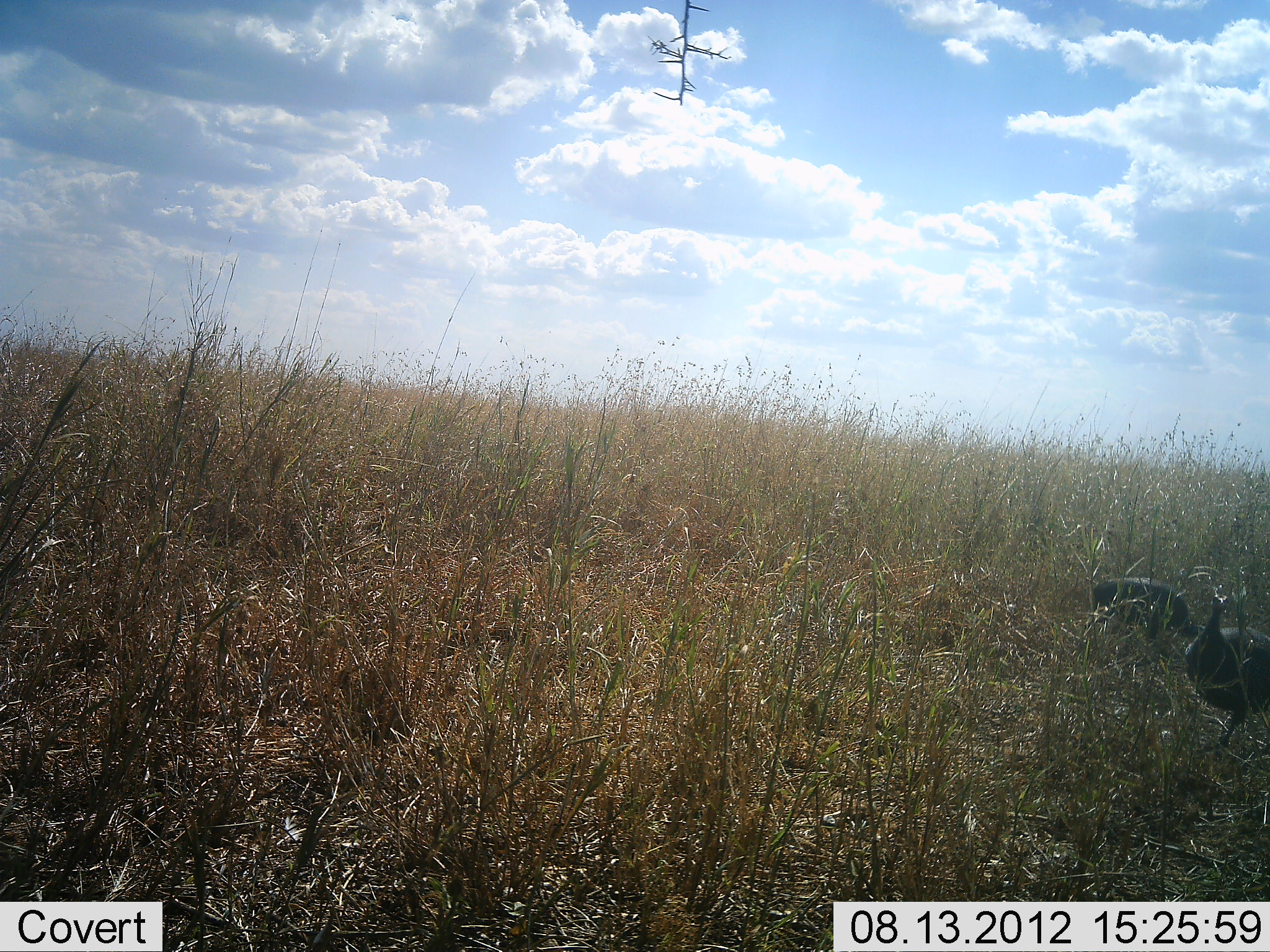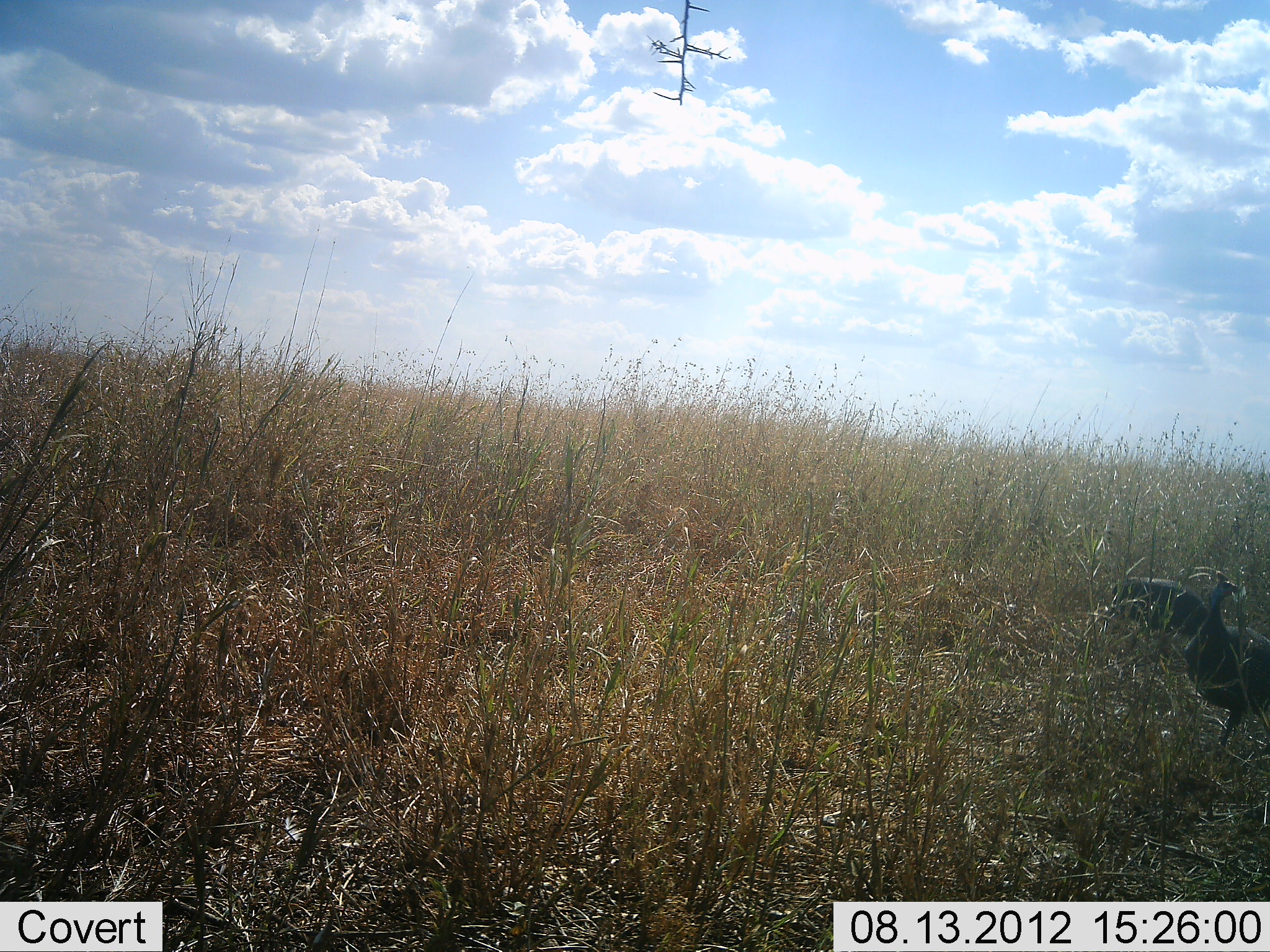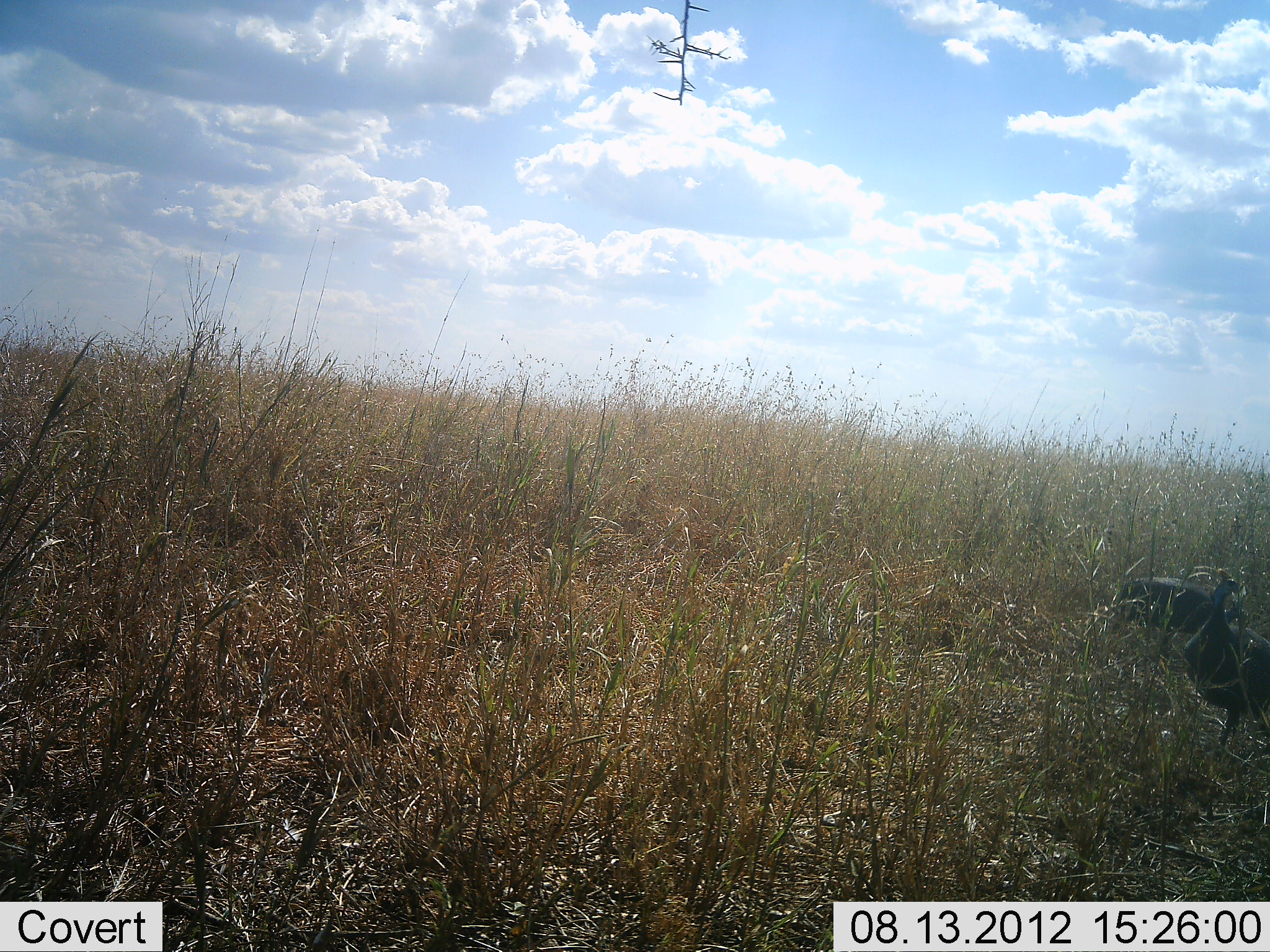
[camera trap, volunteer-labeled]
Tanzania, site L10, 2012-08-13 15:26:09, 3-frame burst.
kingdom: Animalia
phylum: Chordata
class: Aves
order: Galliformes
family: Numididae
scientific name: Numididae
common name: guinea fowl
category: guineafowl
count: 2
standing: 60%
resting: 0%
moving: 40%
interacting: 0%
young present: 0%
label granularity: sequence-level